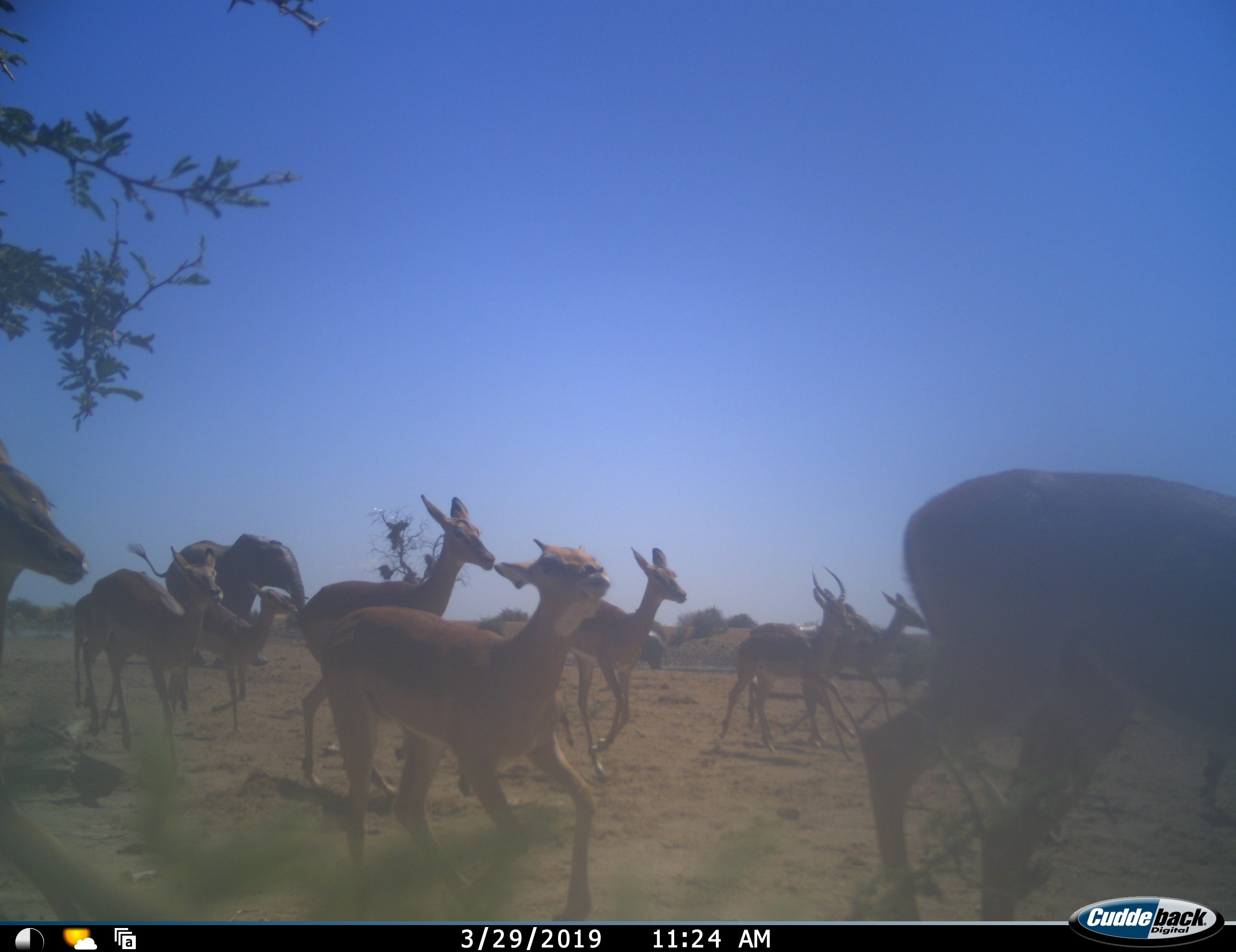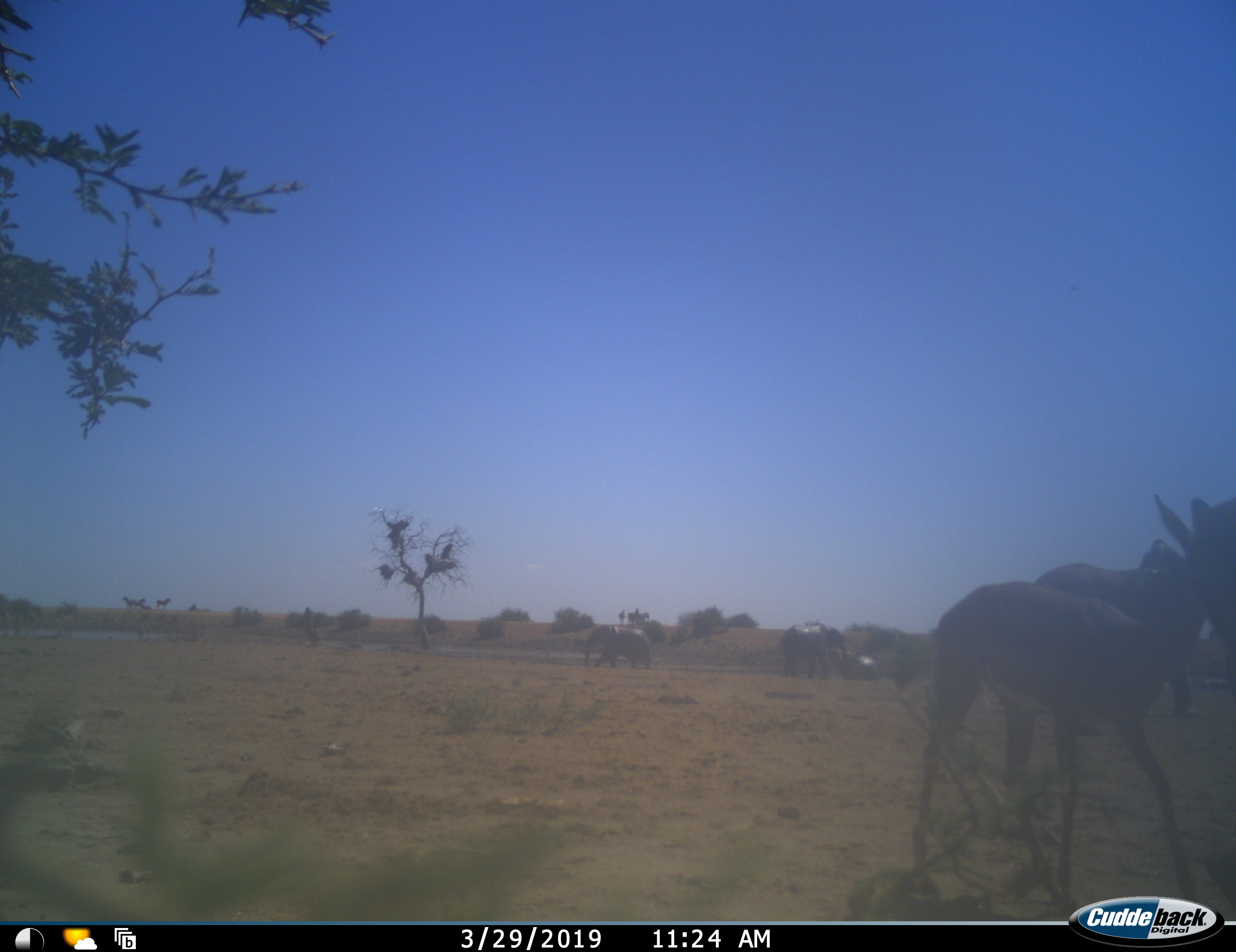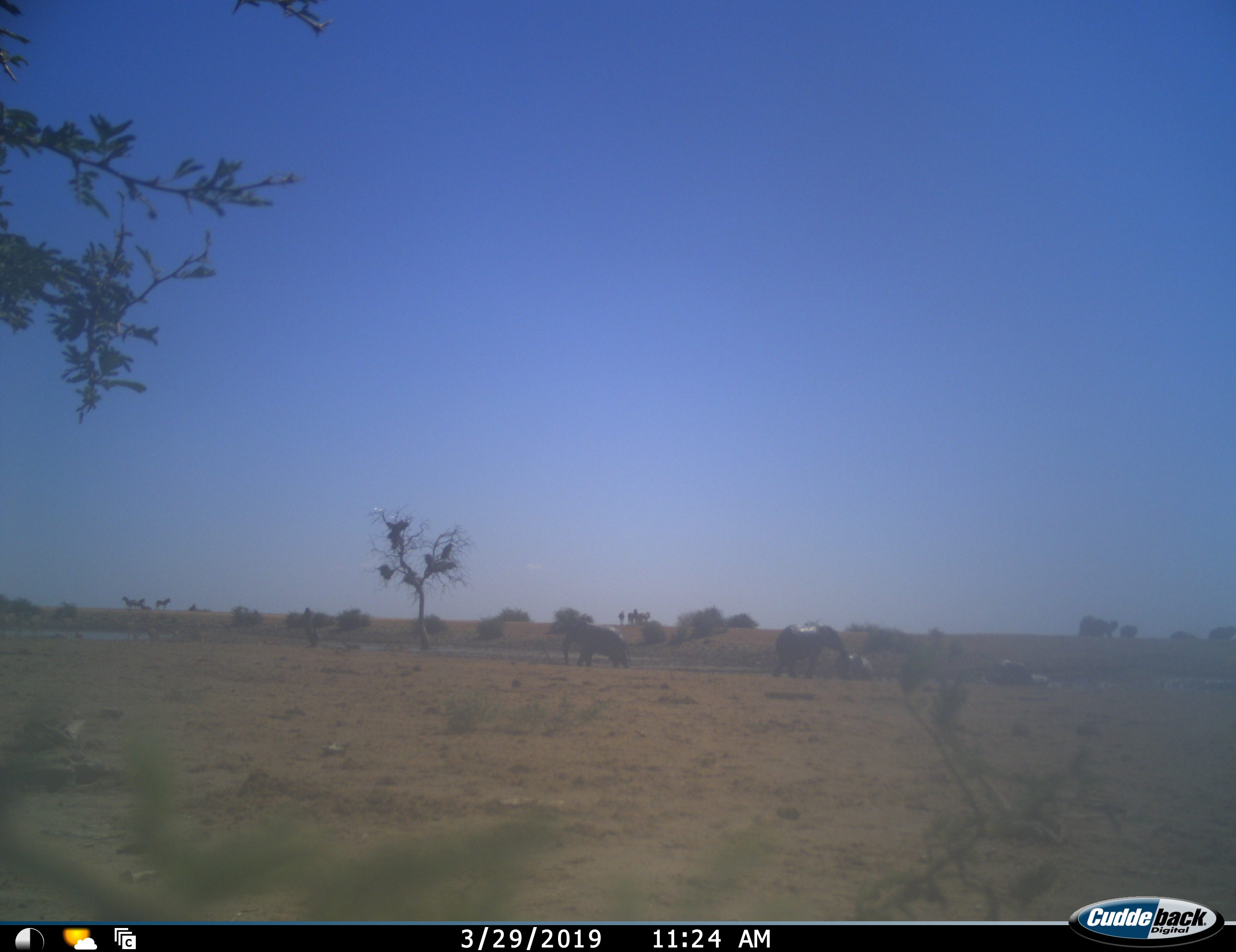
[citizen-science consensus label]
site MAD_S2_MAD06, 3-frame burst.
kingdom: Animalia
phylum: Chordata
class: Mammalia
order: Proboscidea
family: Elephantidae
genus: Loxodonta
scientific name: Loxodonta africana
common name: african bush elephant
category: elephant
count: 1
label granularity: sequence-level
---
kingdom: Animalia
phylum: Chordata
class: Mammalia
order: Artiodactyla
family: Bovidae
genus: Aepyceros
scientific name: Aepyceros melampus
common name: impala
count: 11-50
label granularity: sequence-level